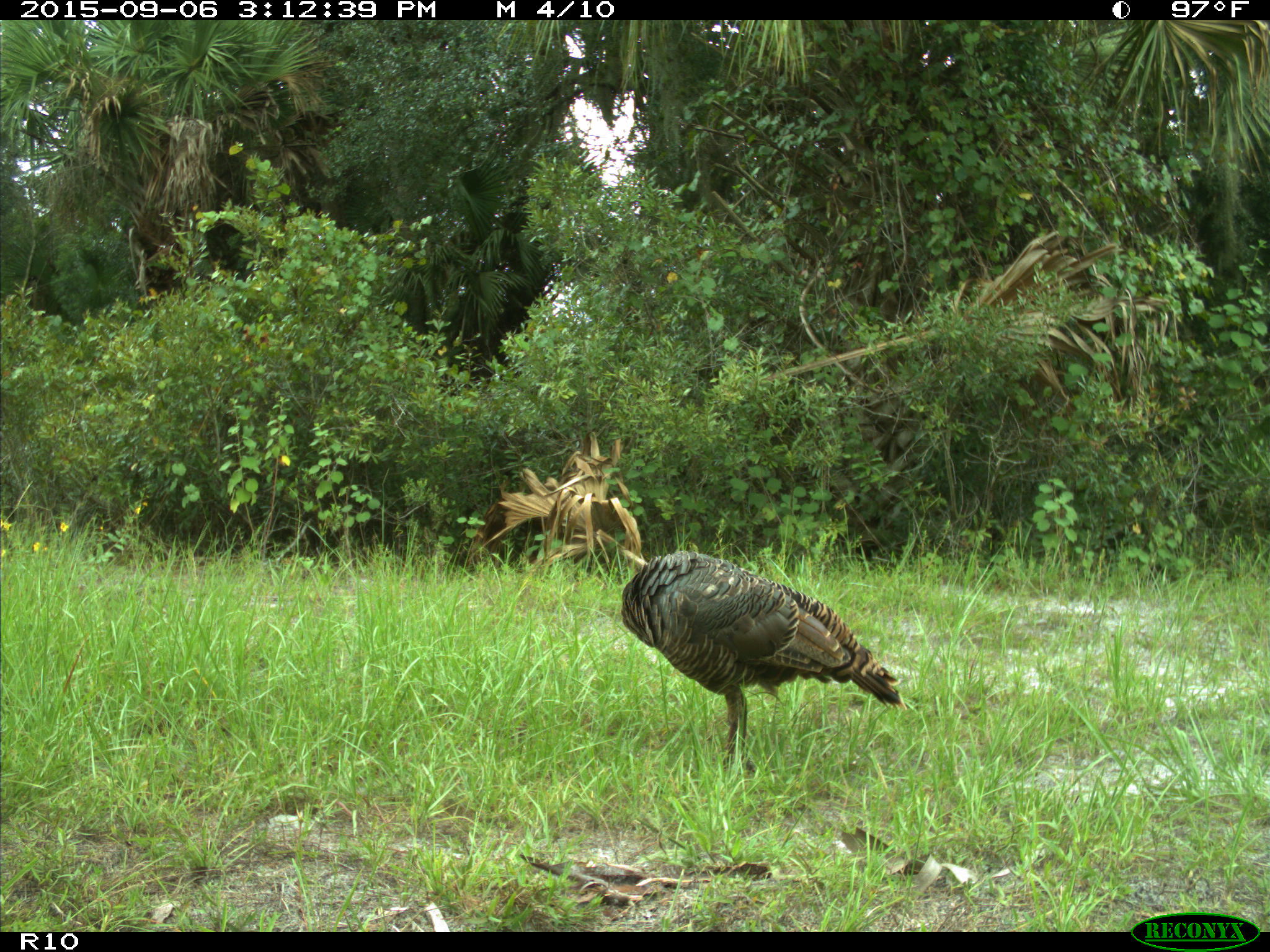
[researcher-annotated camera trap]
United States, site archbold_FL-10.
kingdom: Animalia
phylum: Chordata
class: Aves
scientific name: Aves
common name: birds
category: unidentified bird